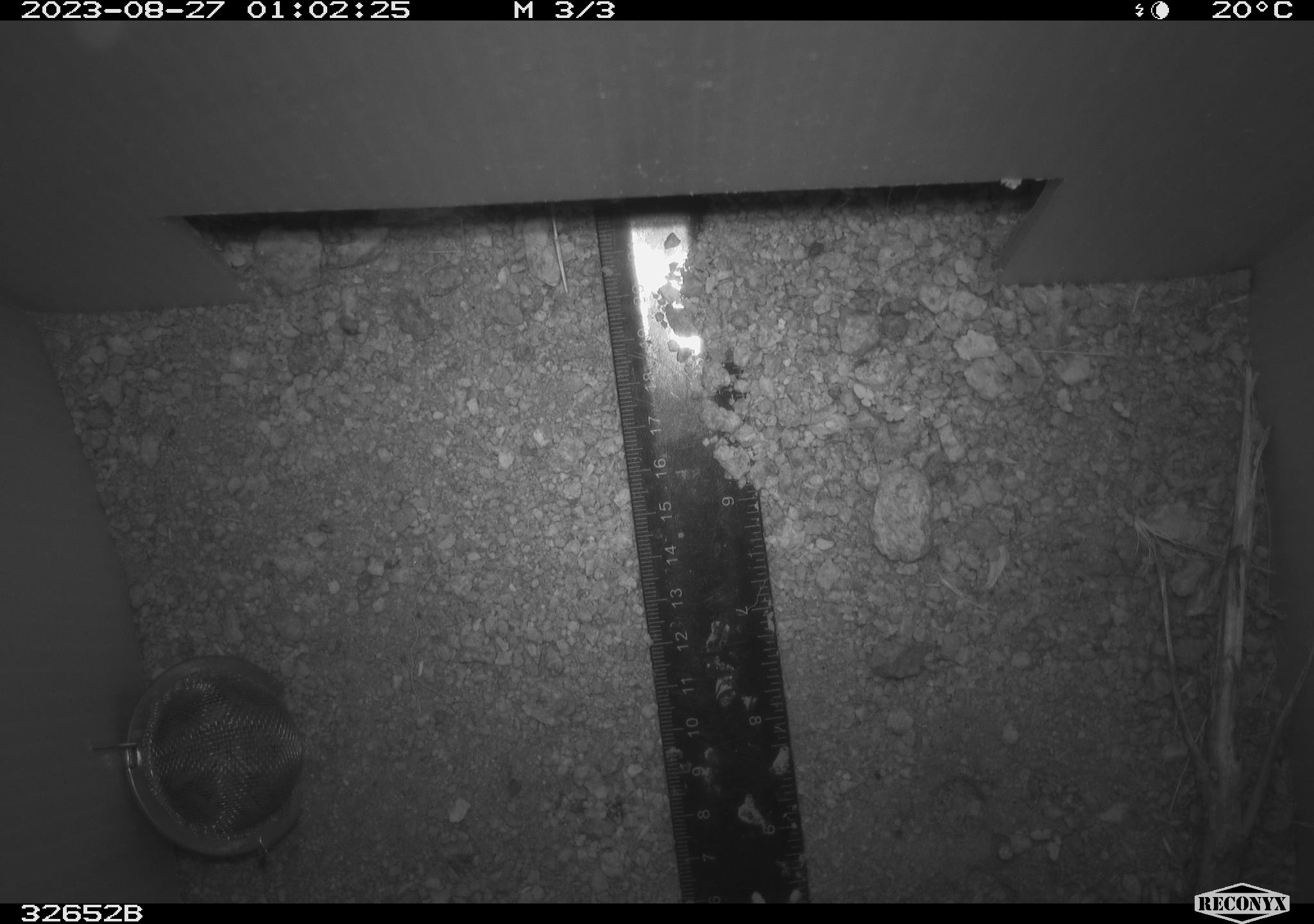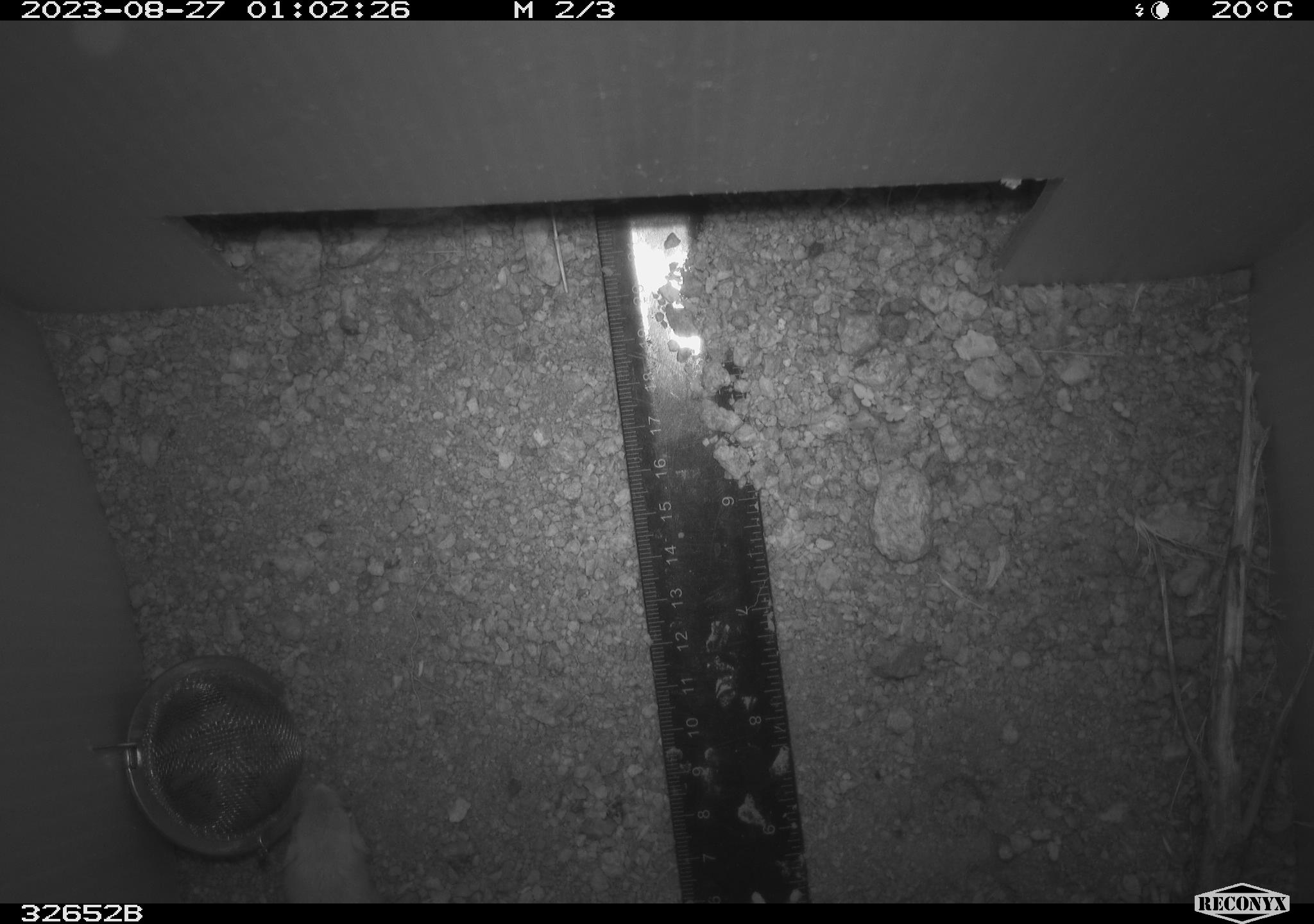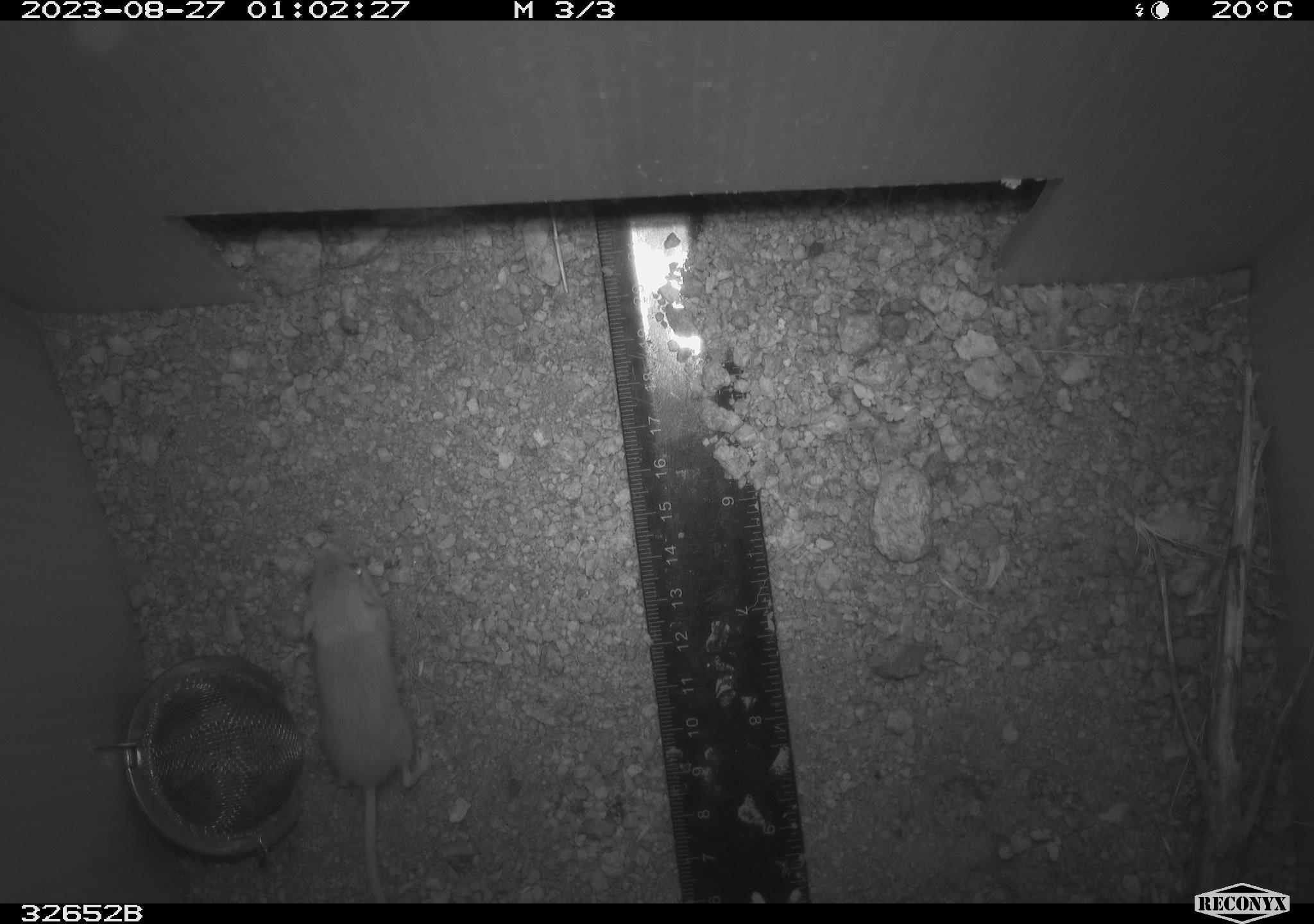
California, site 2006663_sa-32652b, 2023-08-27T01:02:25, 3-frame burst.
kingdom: Animalia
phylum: Chordata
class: Mammalia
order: Rodentia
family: Heteromyidae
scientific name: Heteromyidae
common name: kangaroo rats and pocket mice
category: heteromyidae family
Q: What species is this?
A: Heteromyidae family (kangaroo rats and pocket mice) (Heteromyidae).